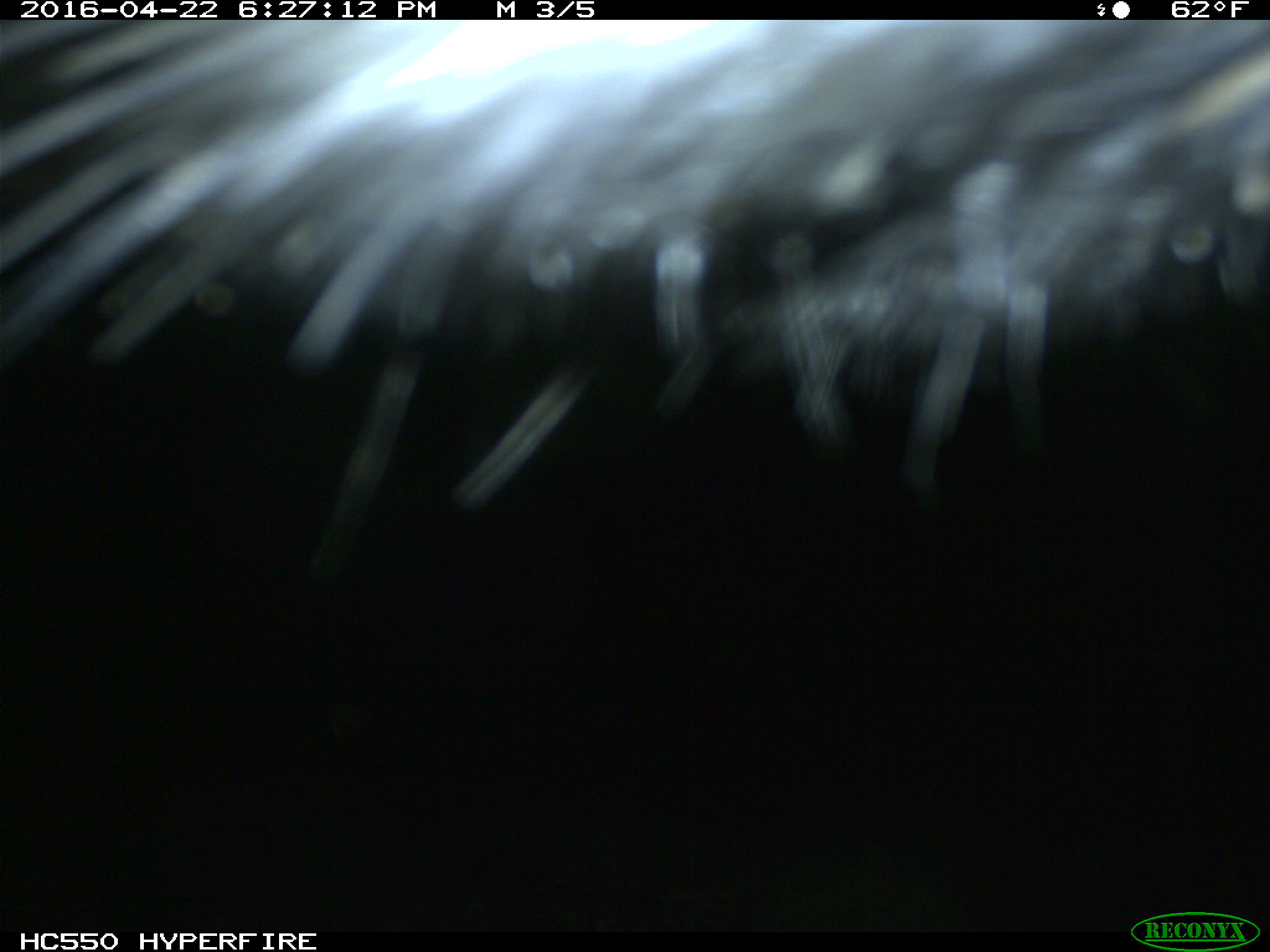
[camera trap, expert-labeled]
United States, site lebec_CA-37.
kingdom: Animalia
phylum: Chordata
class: Mammalia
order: Artiodactyla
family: Bovidae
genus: Bos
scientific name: Bos taurus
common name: domestic cow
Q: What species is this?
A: Bos taurus (domestic cow).